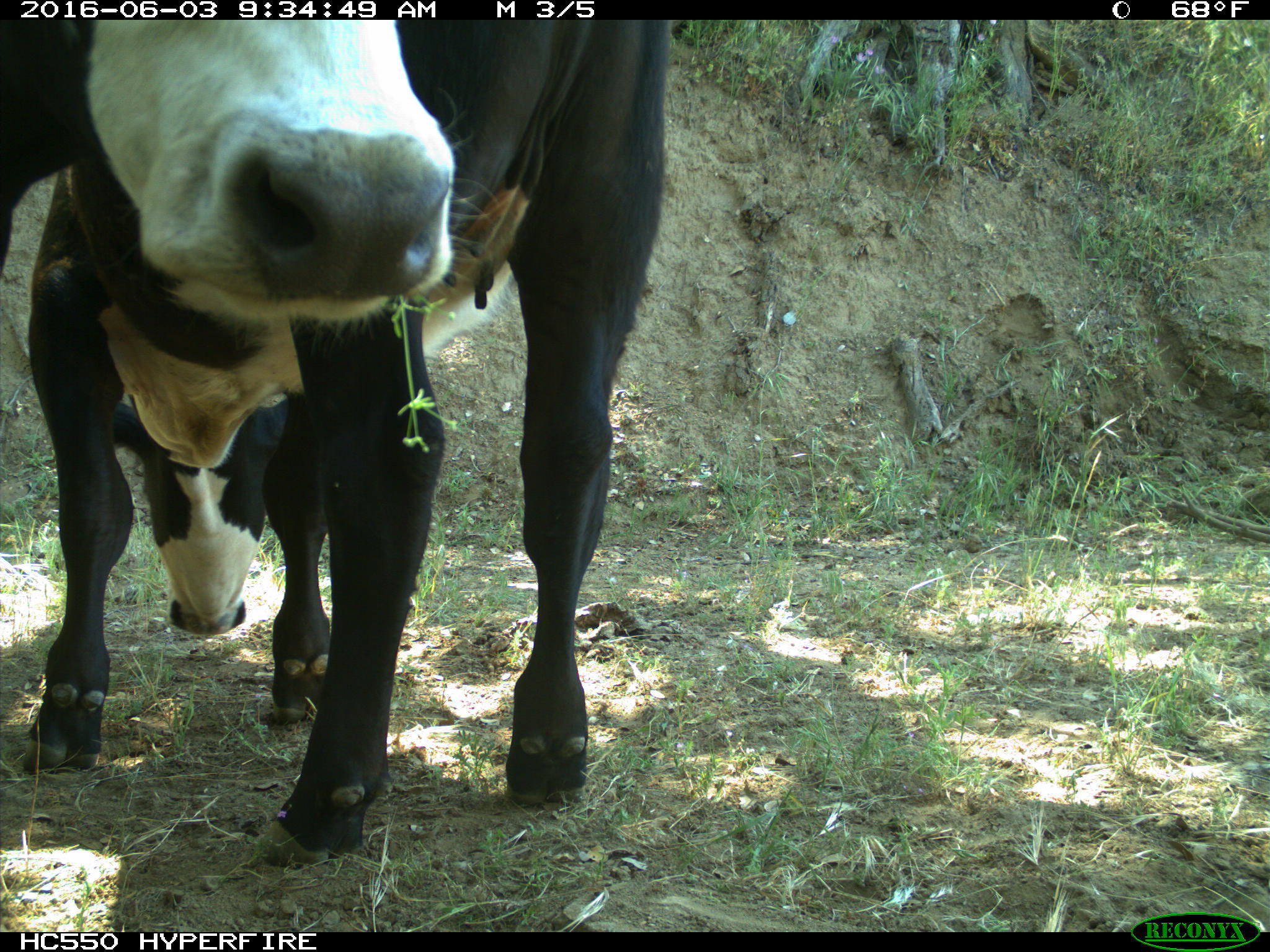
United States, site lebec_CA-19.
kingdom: Animalia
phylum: Chordata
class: Mammalia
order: Artiodactyla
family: Bovidae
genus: Bos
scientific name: Bos taurus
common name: domestic cow